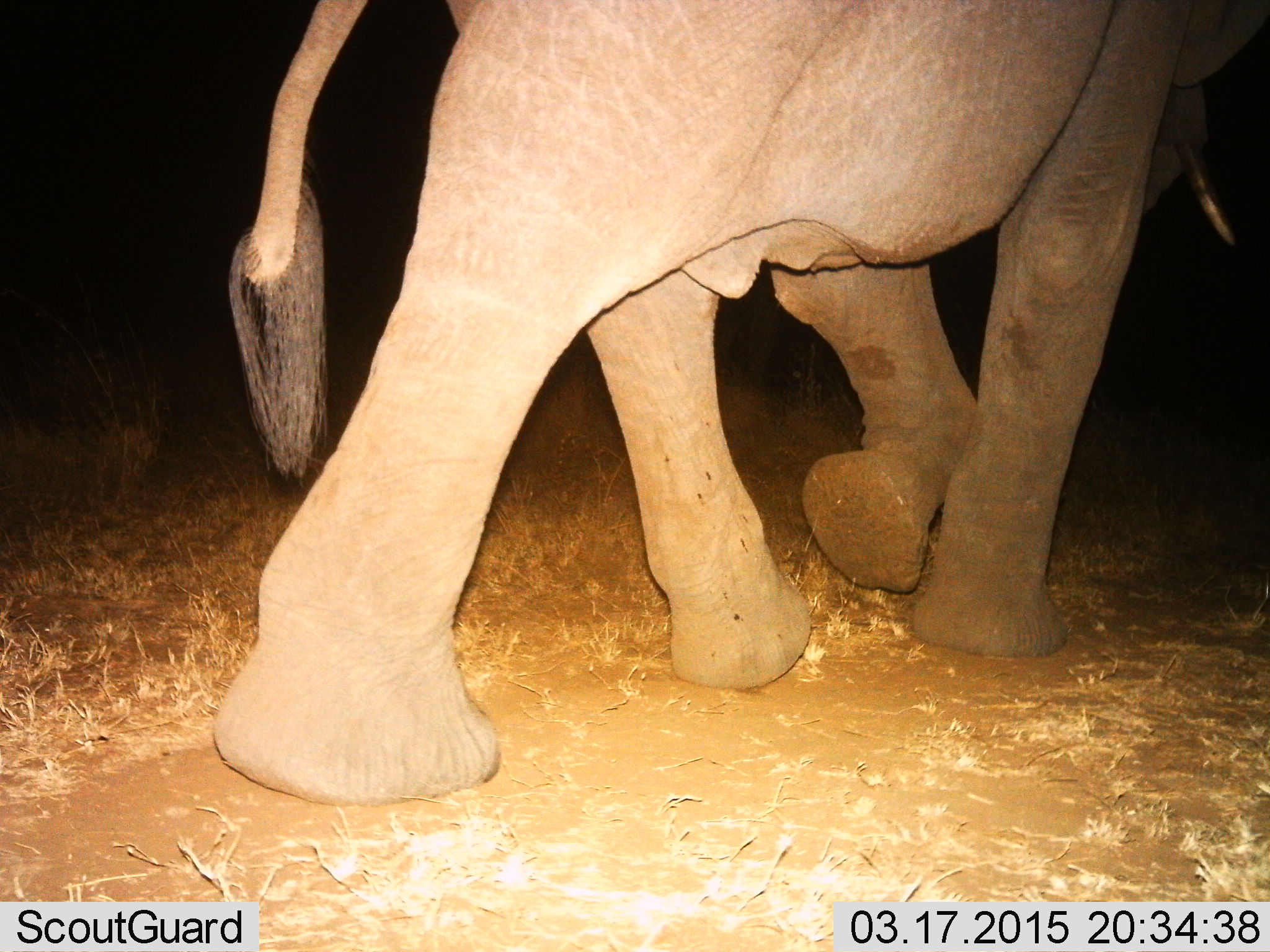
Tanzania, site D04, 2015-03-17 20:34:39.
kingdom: Animalia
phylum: Chordata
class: Mammalia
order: Proboscidea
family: Elephantidae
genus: Loxodonta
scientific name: Loxodonta africana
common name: african bush elephant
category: elephant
Elephant (african bush elephant) (Loxodonta africana), count 1. Behavior (volunteer vote fractions): standing 0%, resting 0%, moving 100%, interacting 0%. Young present (vote fraction): 0%. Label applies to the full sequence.